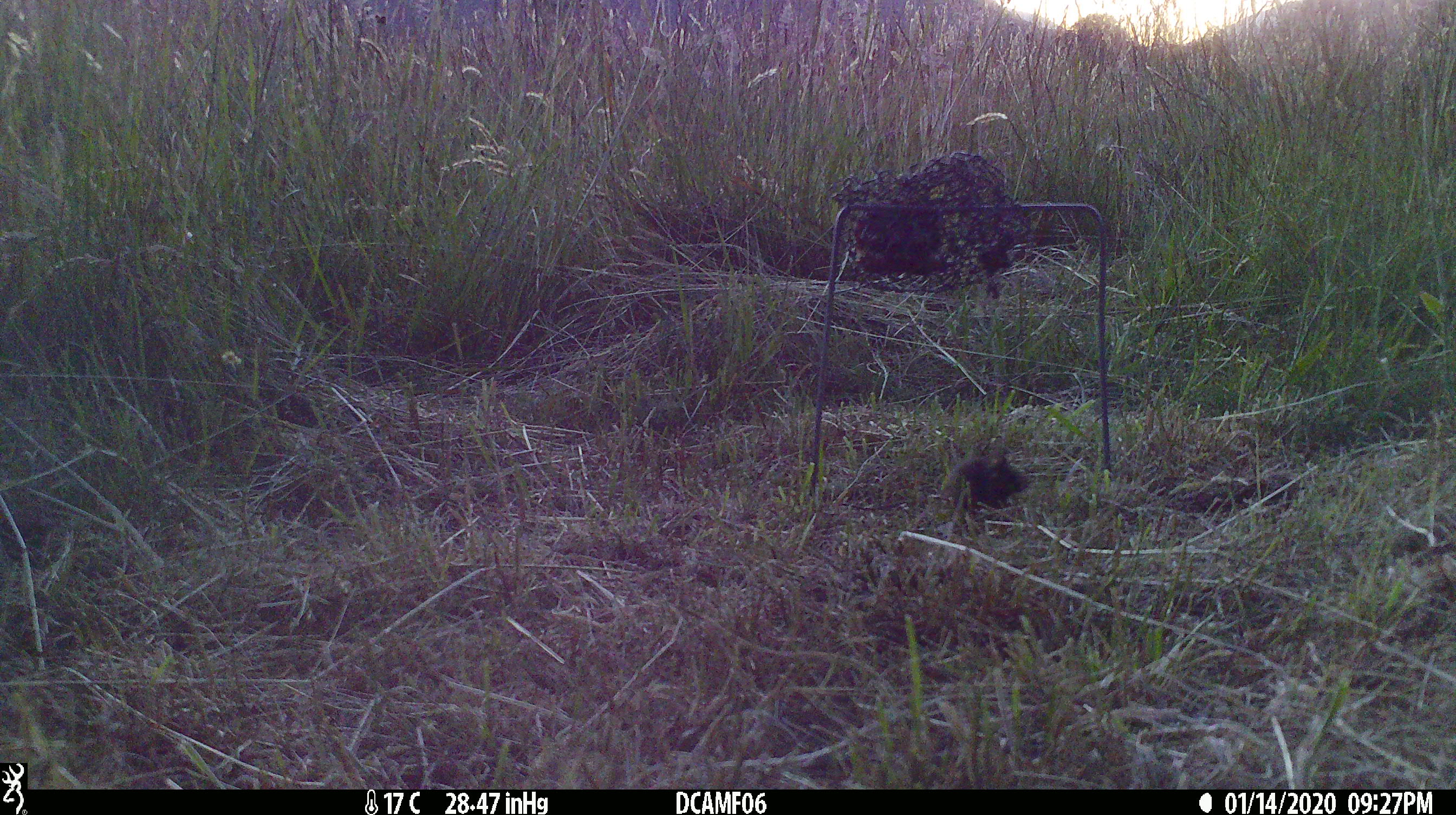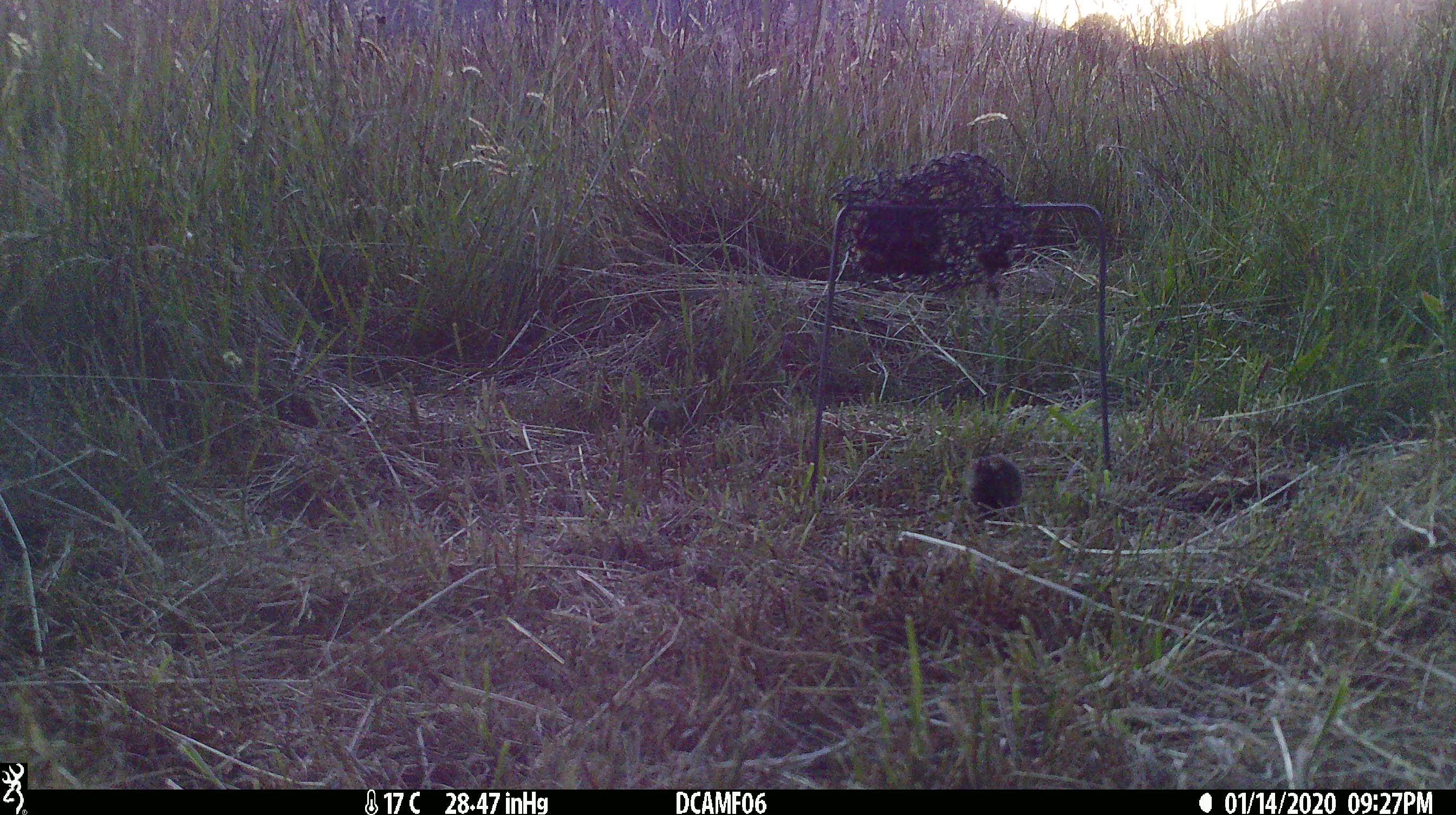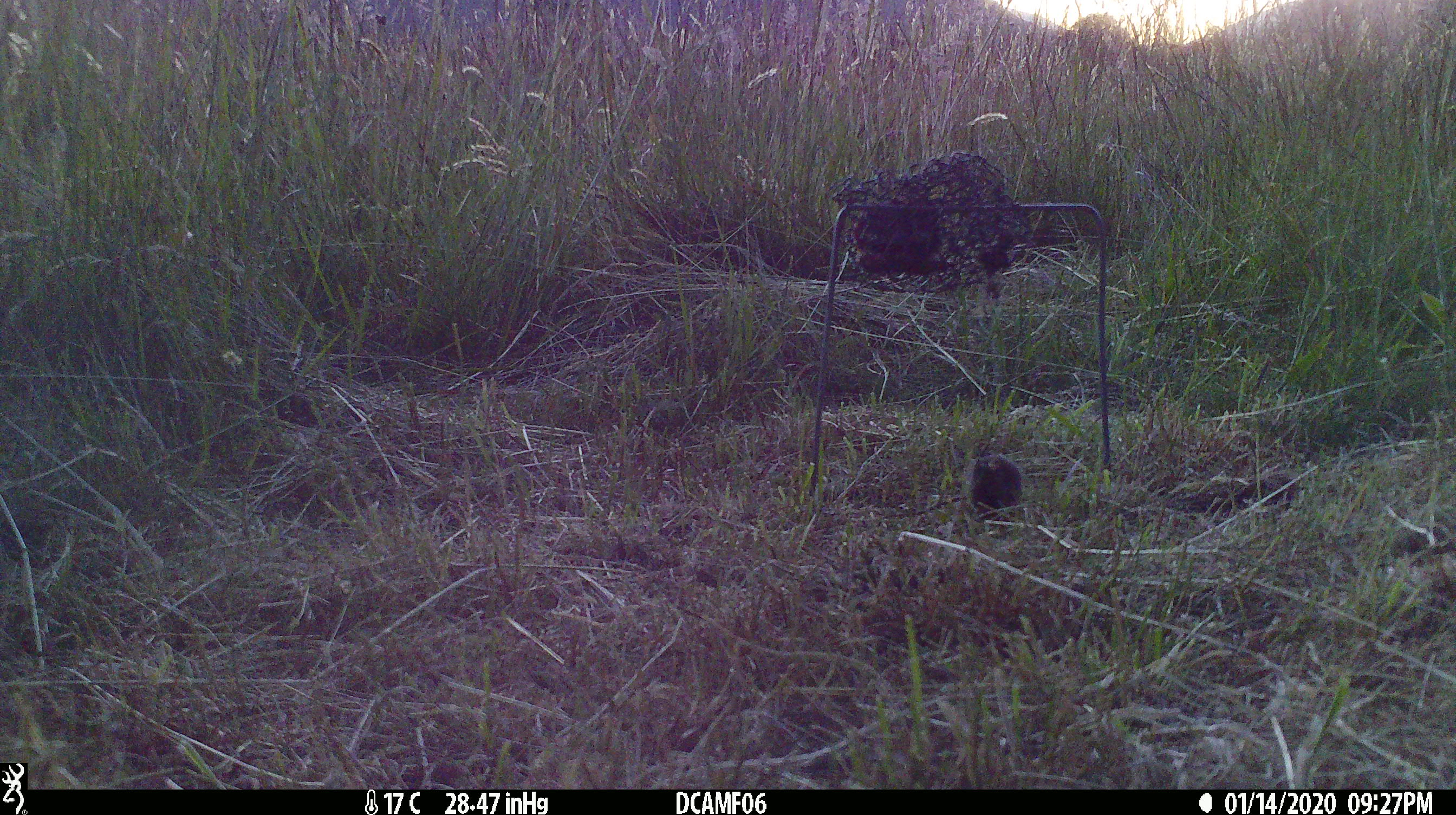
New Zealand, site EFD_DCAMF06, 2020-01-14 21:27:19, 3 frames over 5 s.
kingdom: Animalia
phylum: Chordata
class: Mammalia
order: Rodentia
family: Muridae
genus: Mus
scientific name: Mus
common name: mouse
Mouse (Mus).